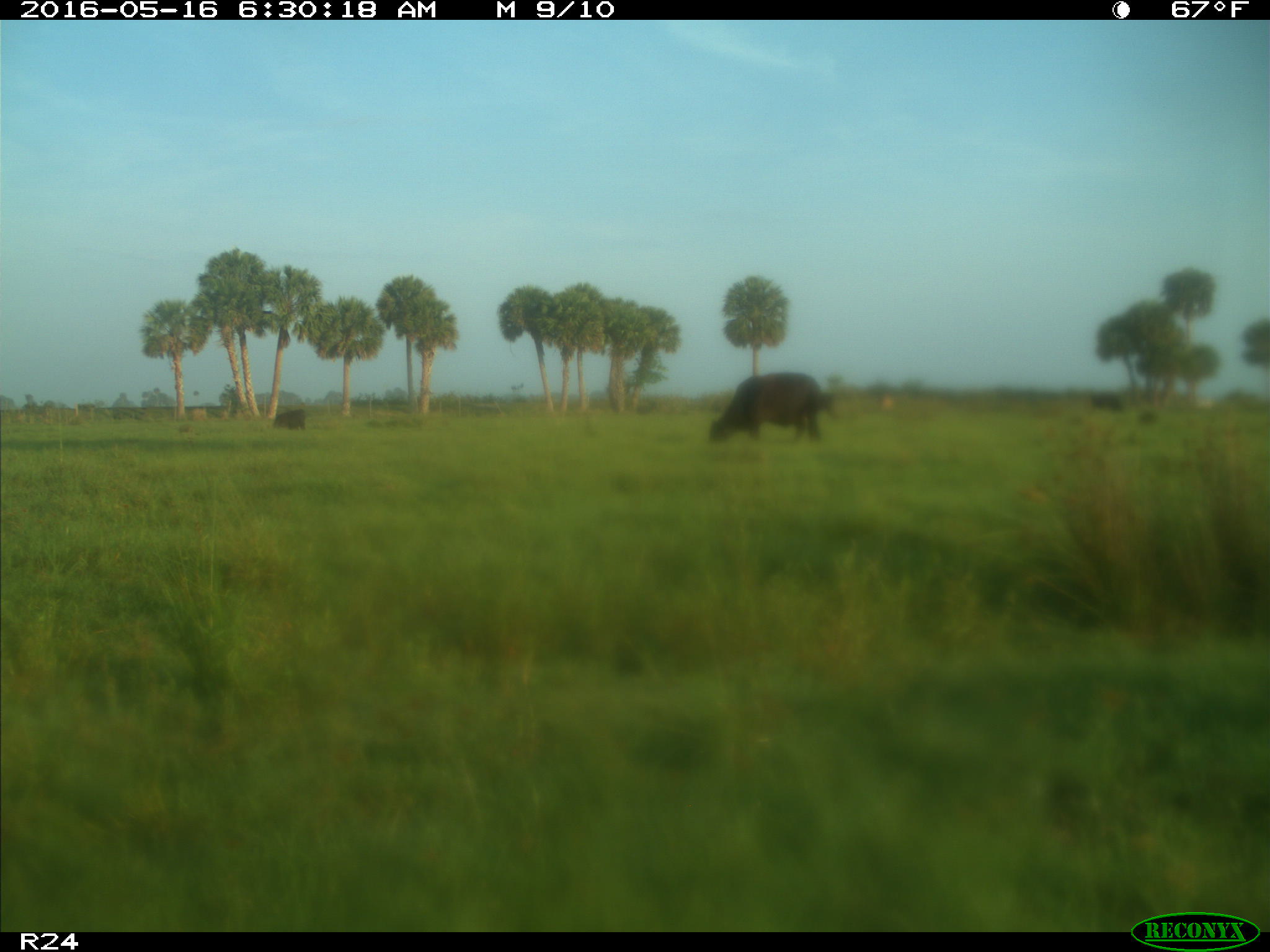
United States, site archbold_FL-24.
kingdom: Animalia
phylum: Chordata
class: Mammalia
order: Artiodactyla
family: Bovidae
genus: Bos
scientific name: Bos taurus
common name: domestic cow